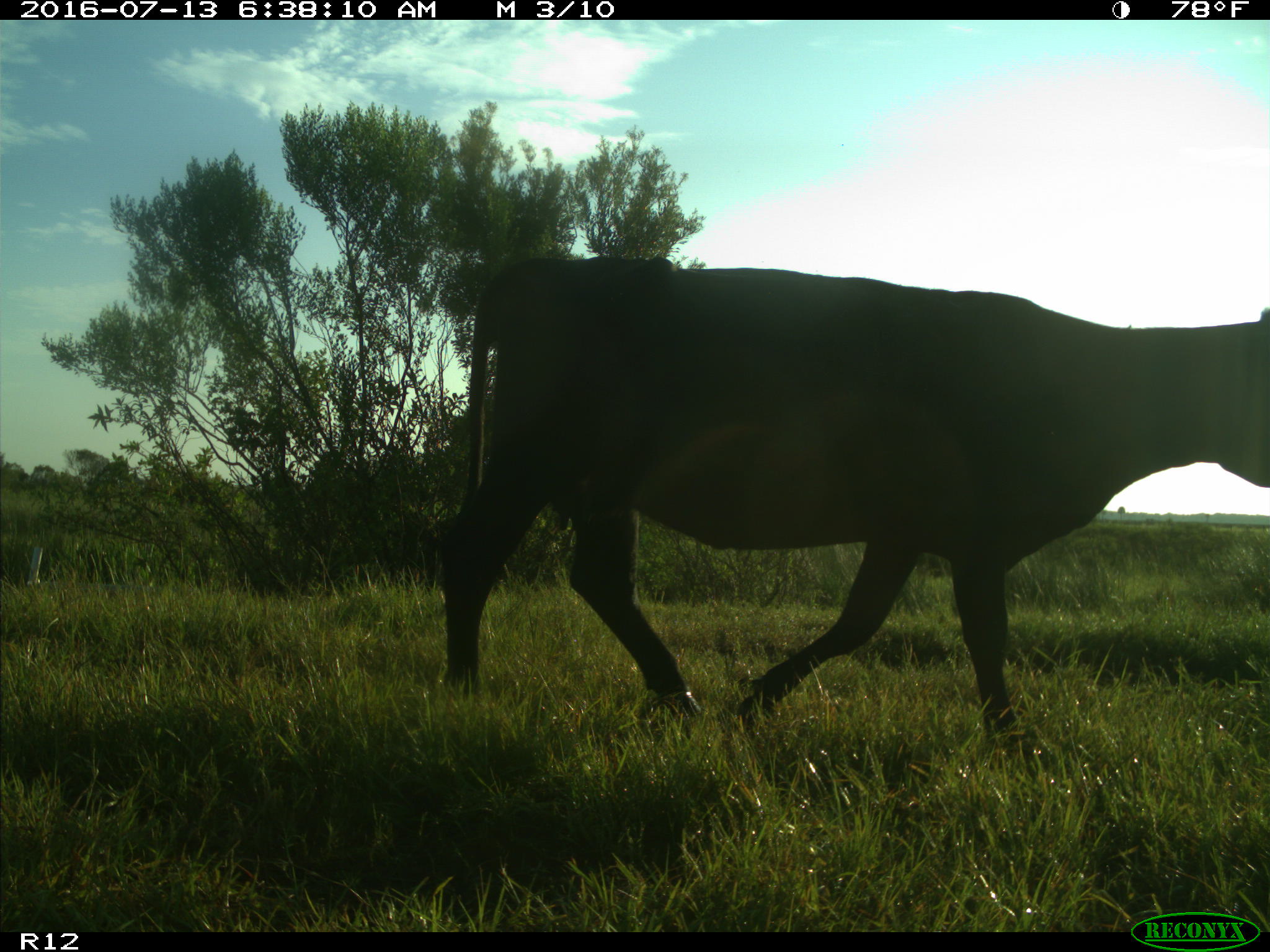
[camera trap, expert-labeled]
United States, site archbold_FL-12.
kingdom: Animalia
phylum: Chordata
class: Mammalia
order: Artiodactyla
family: Bovidae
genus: Bos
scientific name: Bos taurus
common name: domestic cow